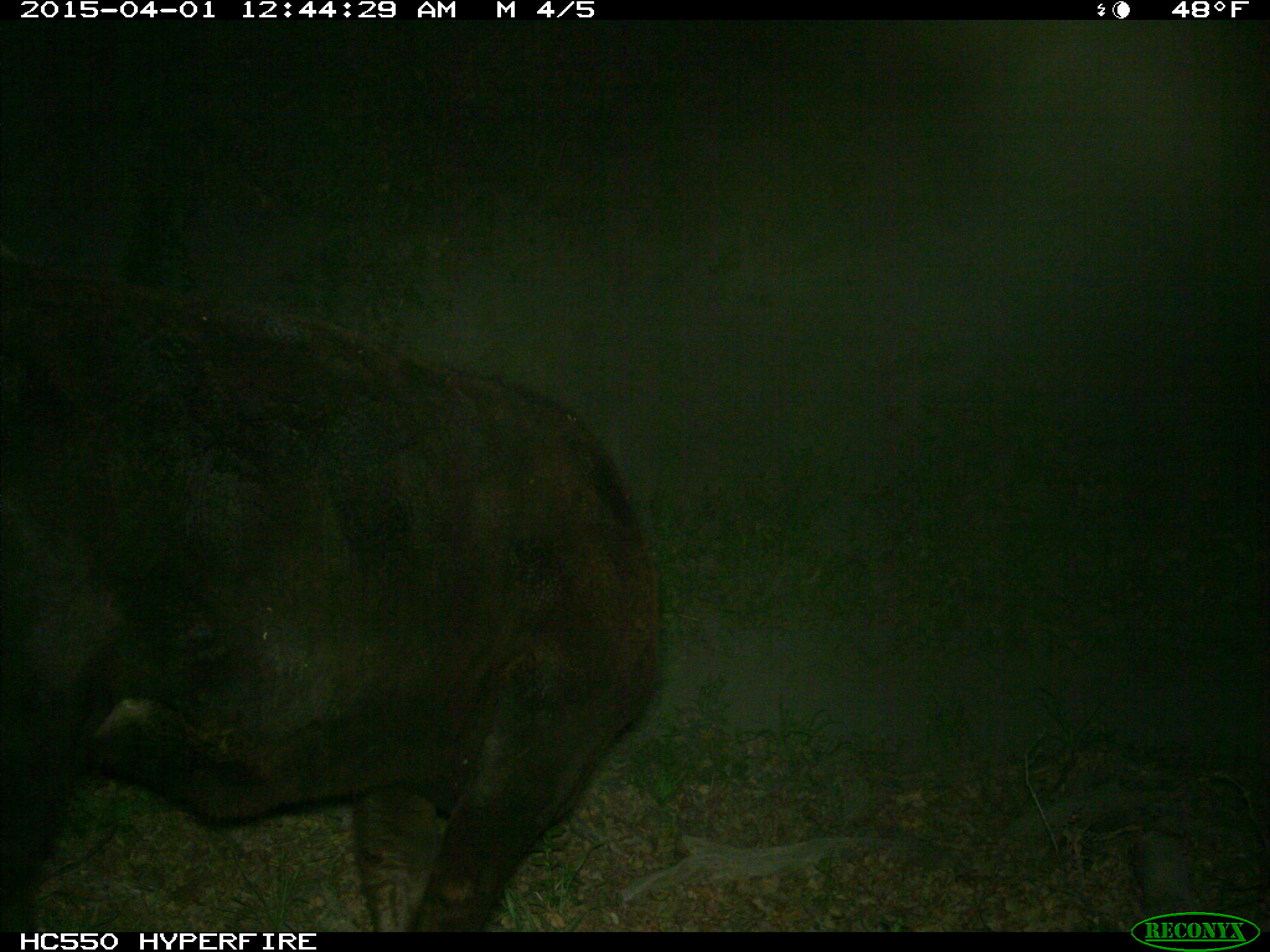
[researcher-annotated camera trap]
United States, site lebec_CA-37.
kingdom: Animalia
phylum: Chordata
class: Mammalia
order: Artiodactyla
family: Bovidae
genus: Bos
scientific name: Bos taurus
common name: domestic cow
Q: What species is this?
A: Bos taurus (domestic cow).